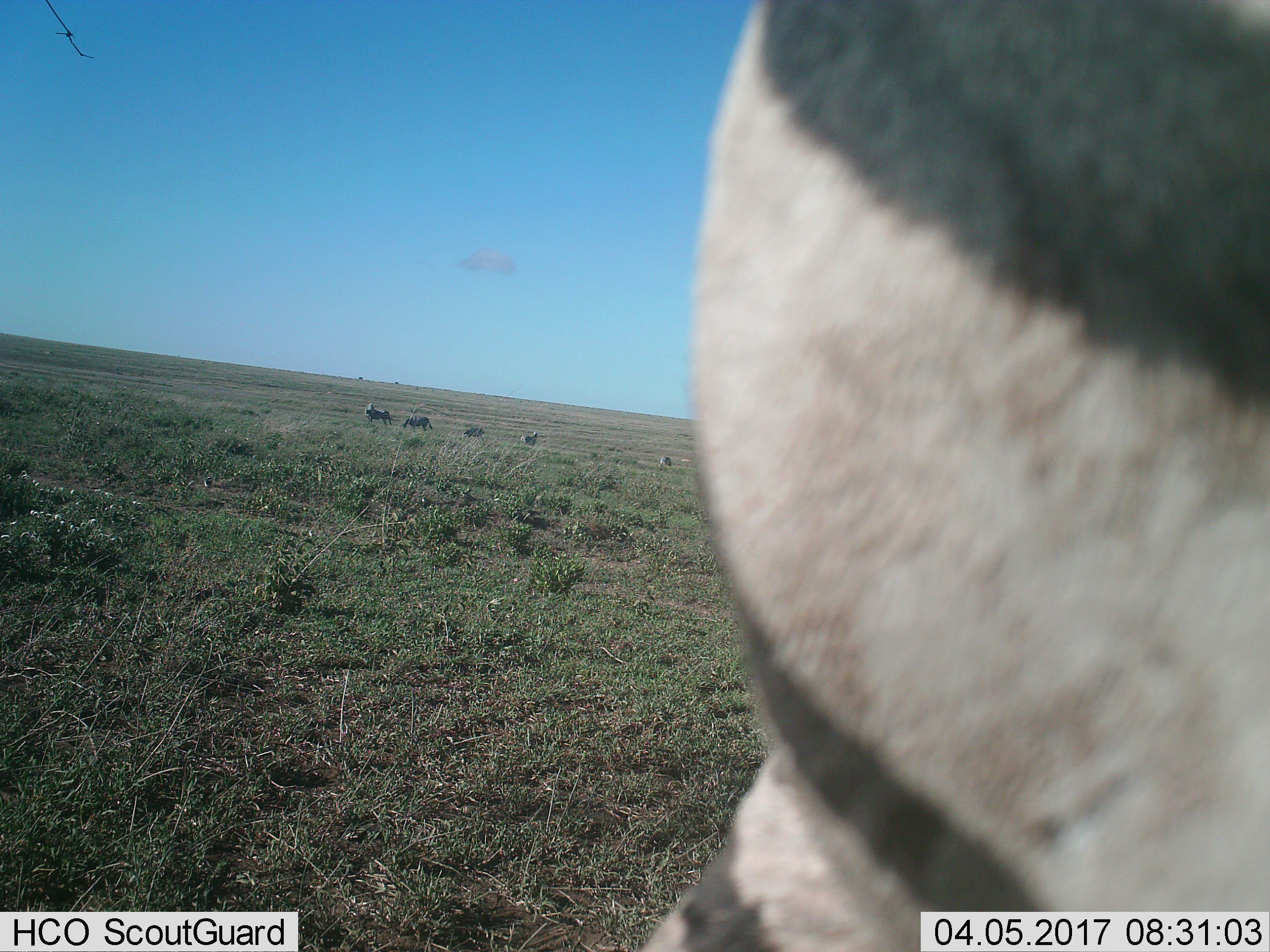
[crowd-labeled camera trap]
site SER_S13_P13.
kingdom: Animalia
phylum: Chordata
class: Mammalia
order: Perissodactyla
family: Equidae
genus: Equus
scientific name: Equus quagga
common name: plains zebra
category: zebraplains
Zebraplains (plains zebra) (Equus quagga), count 6. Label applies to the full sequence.